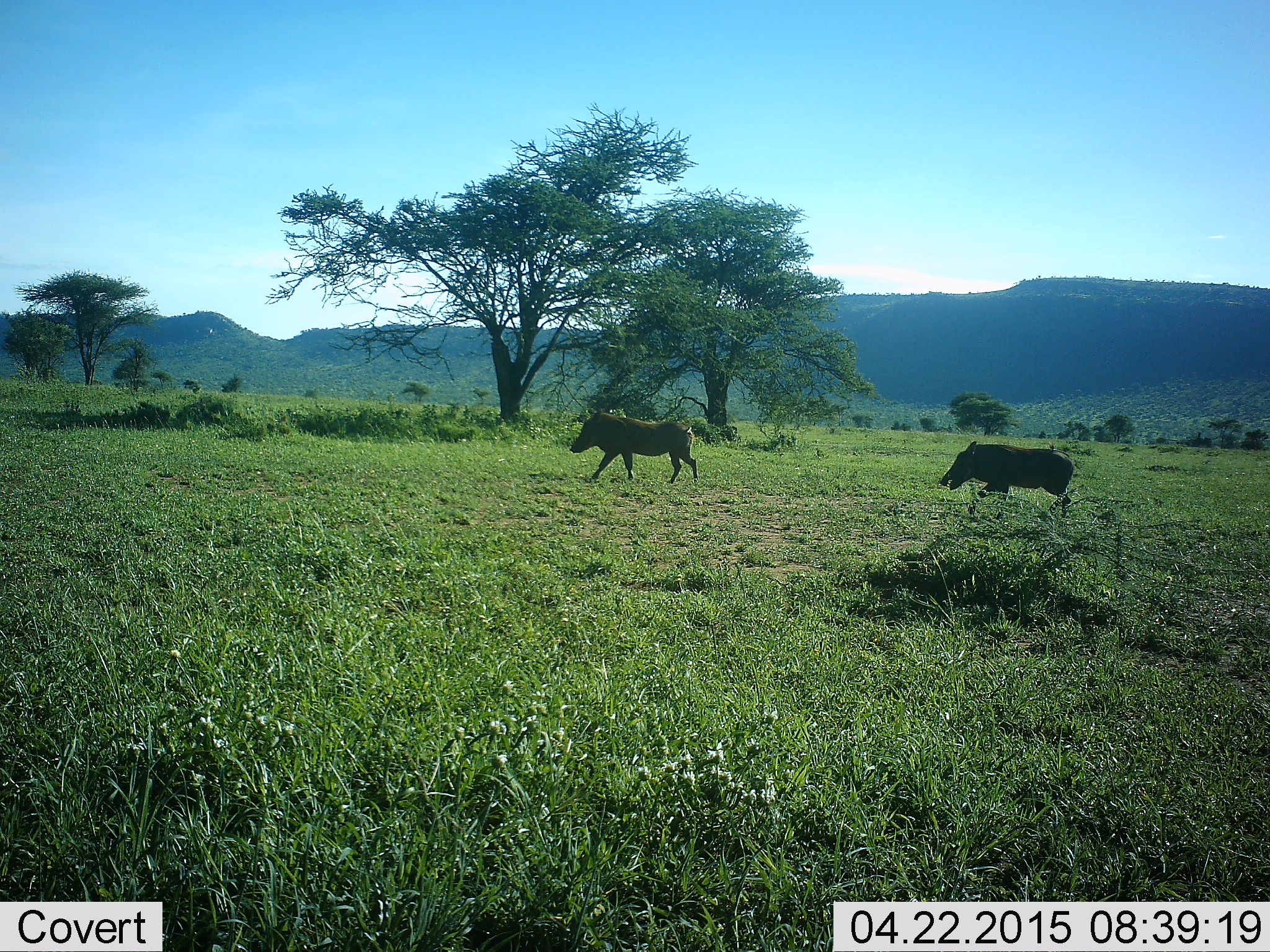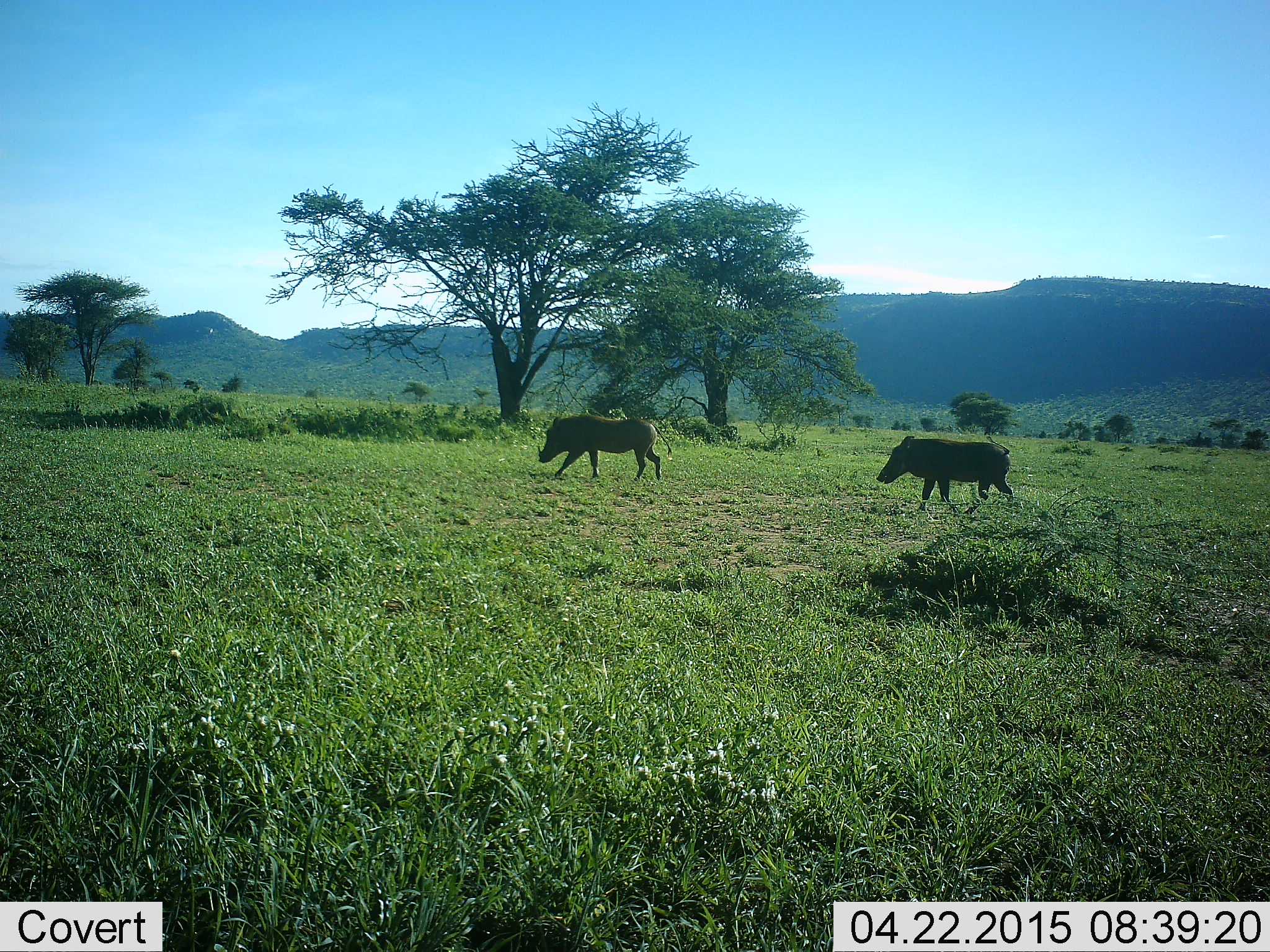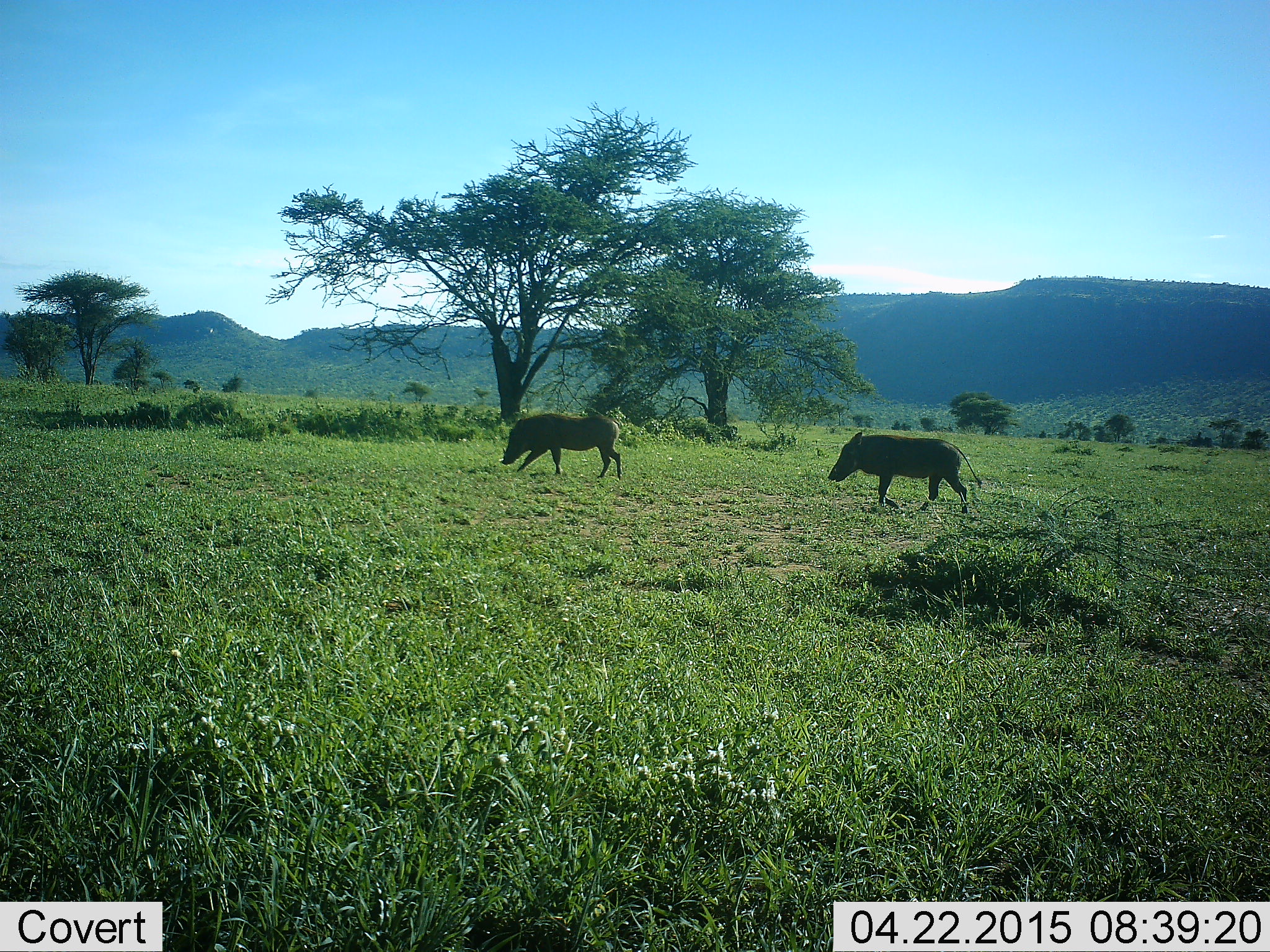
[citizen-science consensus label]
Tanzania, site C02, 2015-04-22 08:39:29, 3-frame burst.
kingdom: Animalia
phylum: Chordata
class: Mammalia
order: Artiodactyla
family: Suidae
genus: Phacochoerus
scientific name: Phacochoerus africanus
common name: warthog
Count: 2.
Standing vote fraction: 0%.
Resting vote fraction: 0%.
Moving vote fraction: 100%.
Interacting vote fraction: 0%.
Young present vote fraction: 0%.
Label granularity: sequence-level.